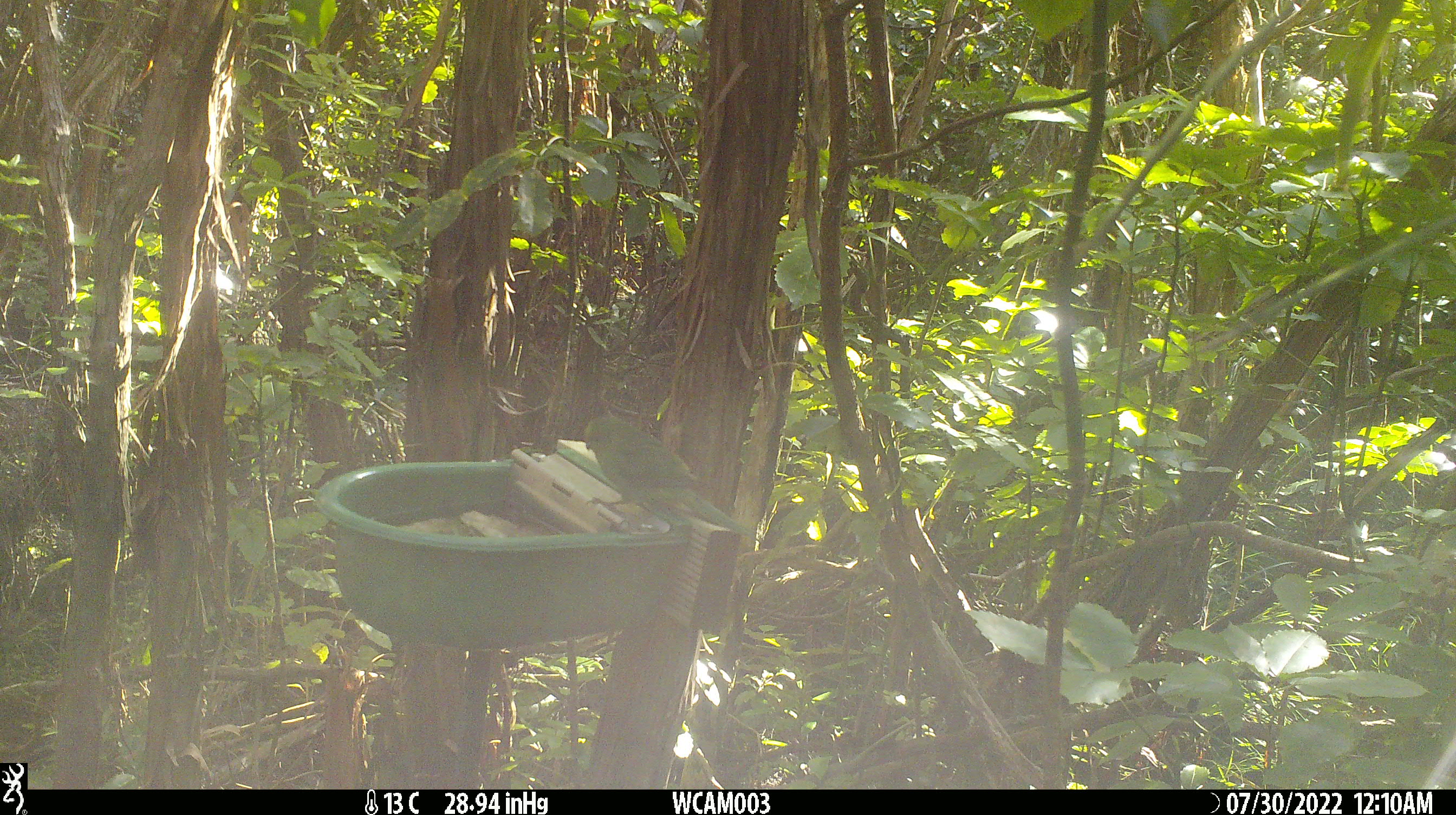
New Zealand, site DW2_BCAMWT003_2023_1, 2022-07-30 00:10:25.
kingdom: Animalia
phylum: Chordata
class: Aves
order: Psittaciformes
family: Psittaculidae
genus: Cyanoramphus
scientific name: Cyanoramphus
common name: parakeet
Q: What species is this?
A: Parakeet (Cyanoramphus).